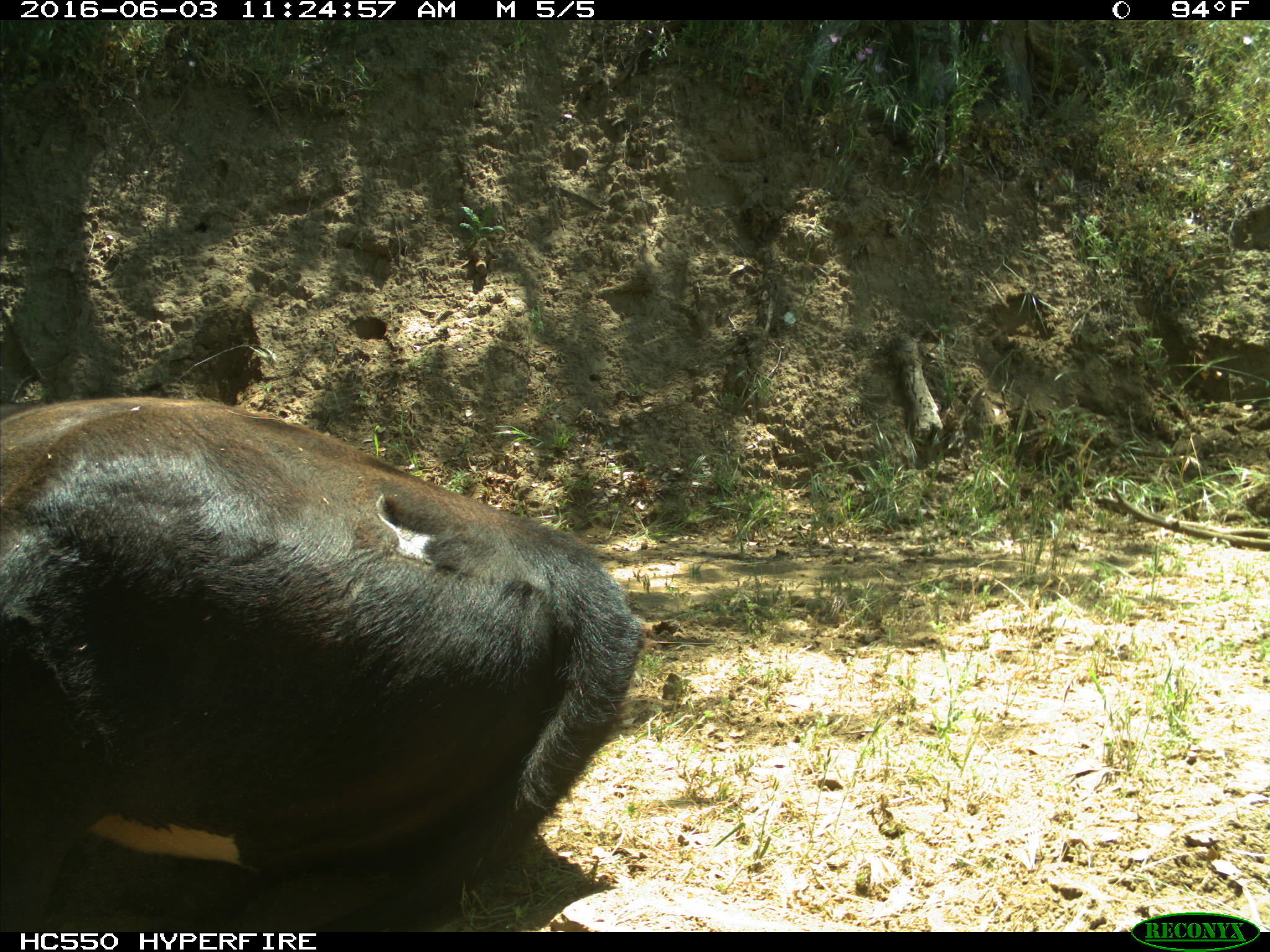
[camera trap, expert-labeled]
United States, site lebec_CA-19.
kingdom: Animalia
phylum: Chordata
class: Mammalia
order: Artiodactyla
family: Bovidae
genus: Bos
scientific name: Bos taurus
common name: domestic cow